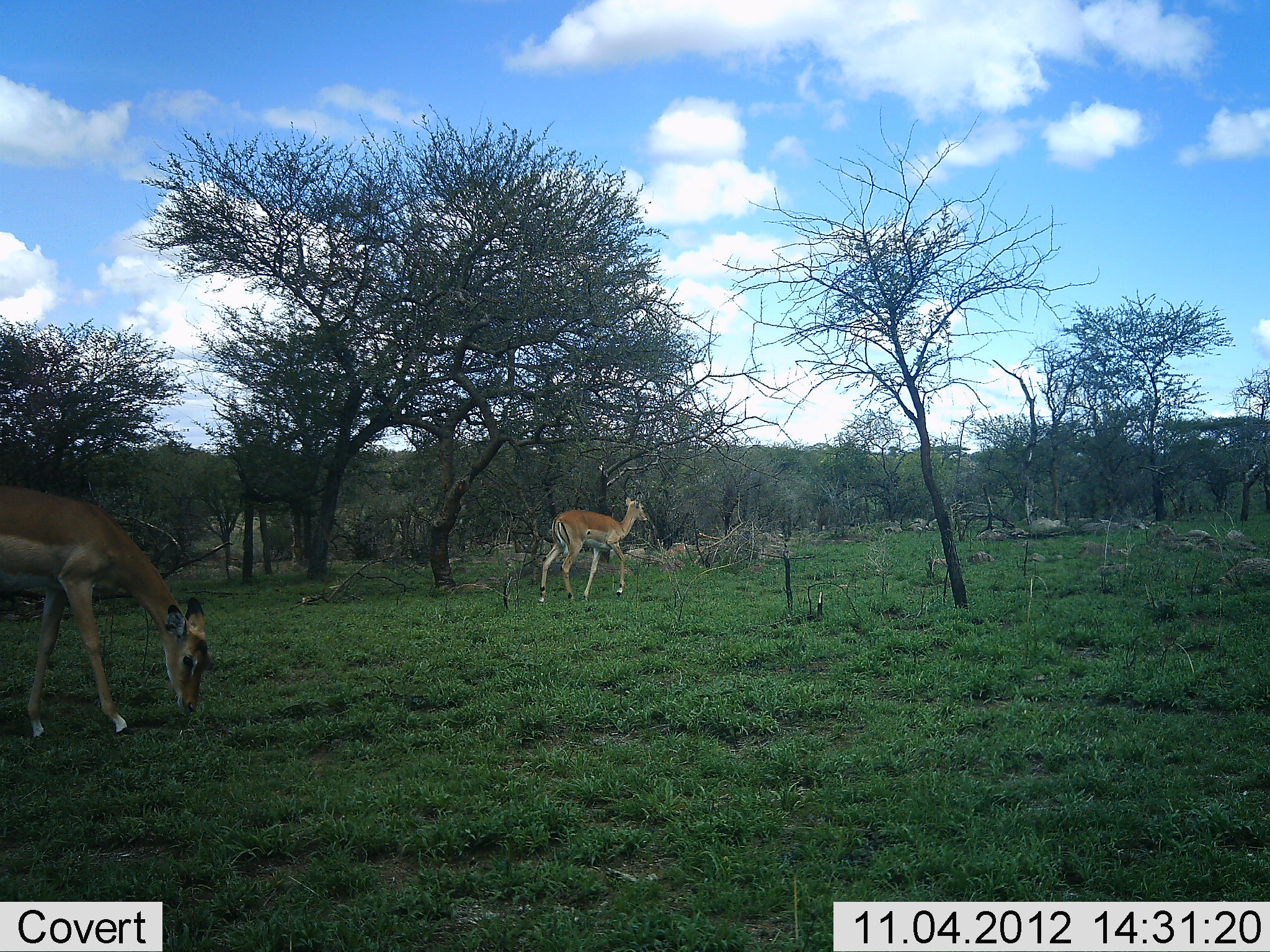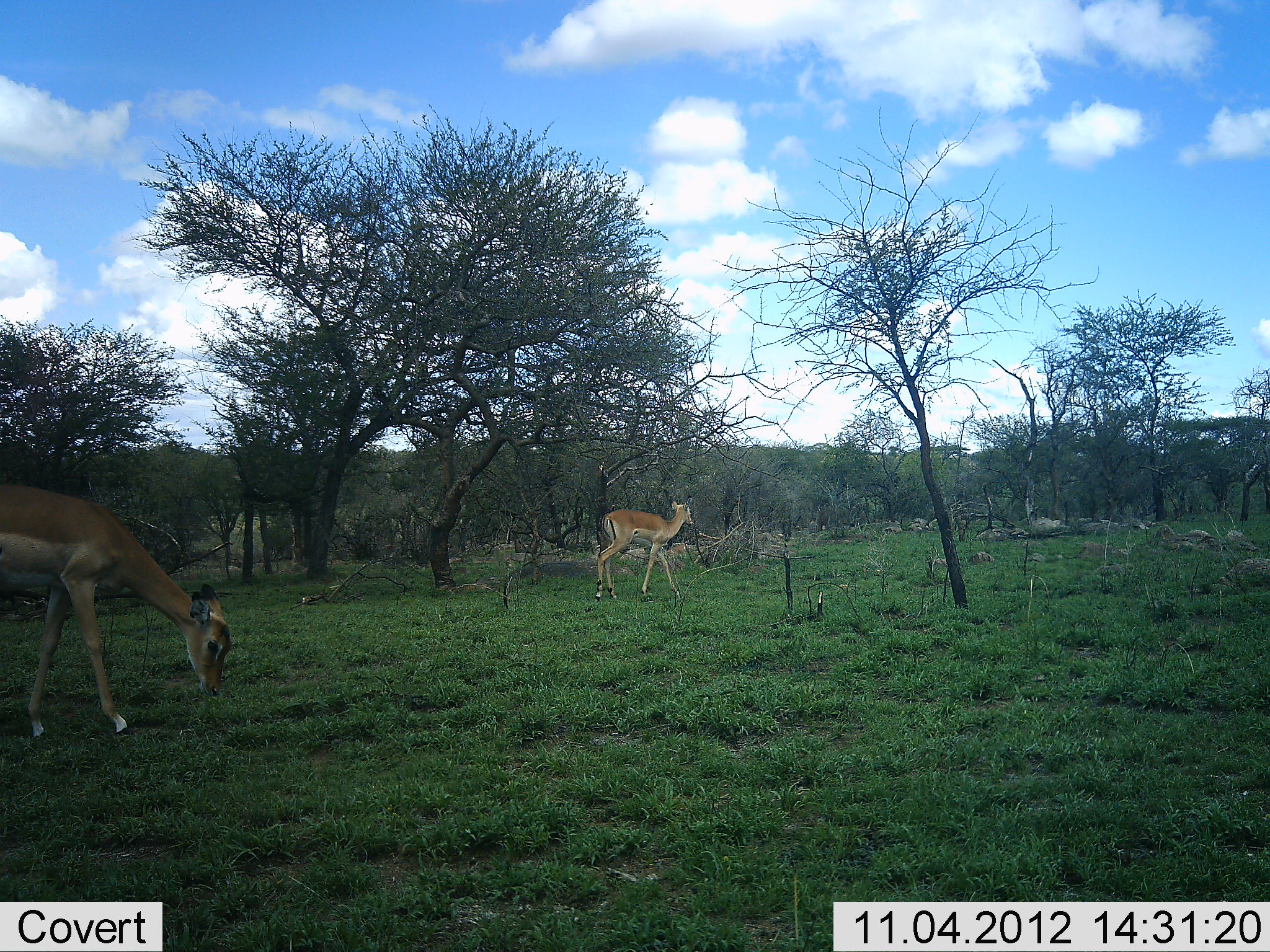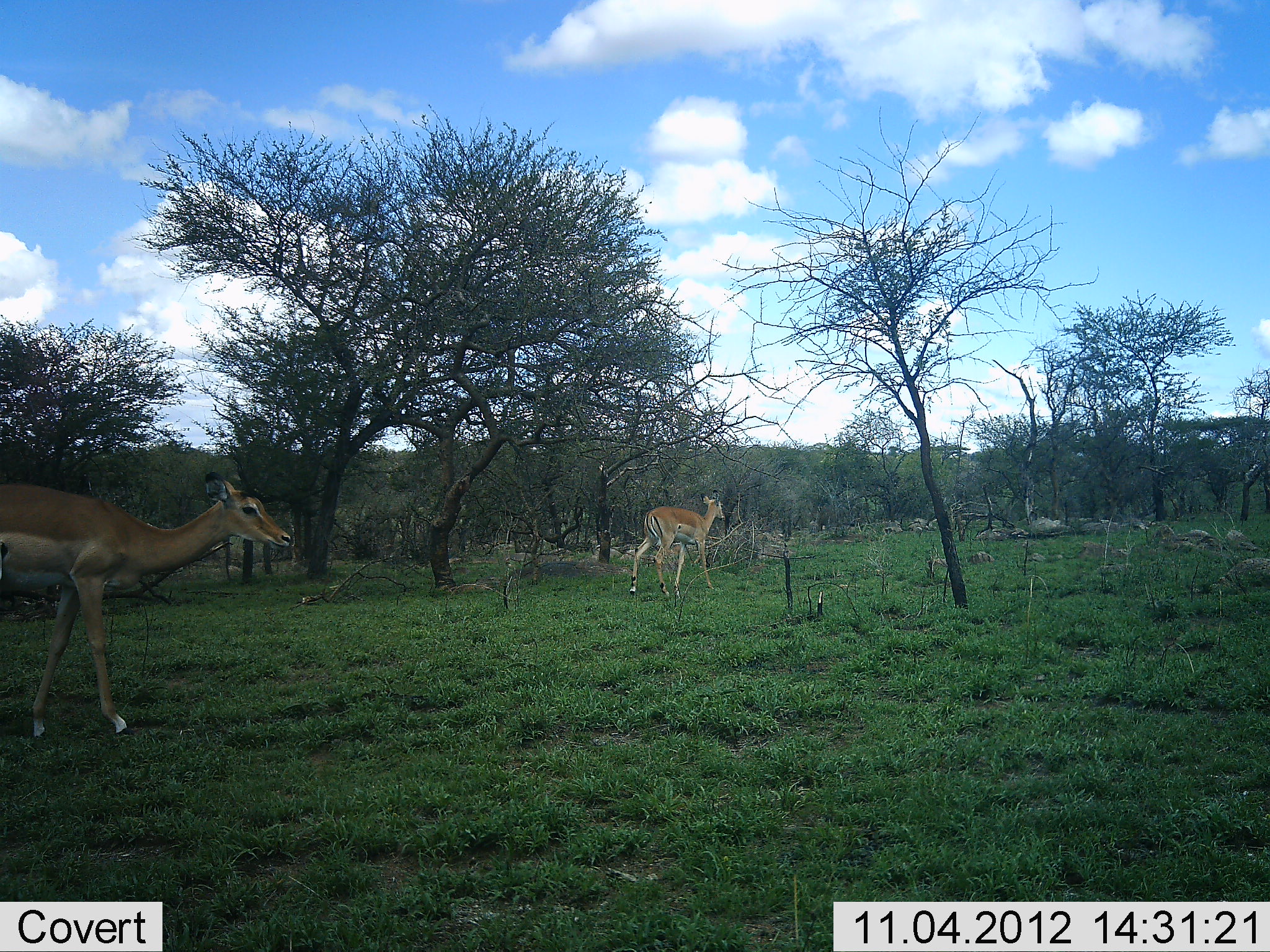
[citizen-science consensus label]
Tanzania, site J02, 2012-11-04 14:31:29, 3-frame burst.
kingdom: Animalia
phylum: Chordata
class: Mammalia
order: Artiodactyla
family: Bovidae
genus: Aepyceros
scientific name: Aepyceros melampus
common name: impala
Impala (Aepyceros melampus), count 2. Behavior (volunteer vote fractions): standing 10%, resting 0%, moving 90%, interacting 0%. Young present (vote fraction): 0%. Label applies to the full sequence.